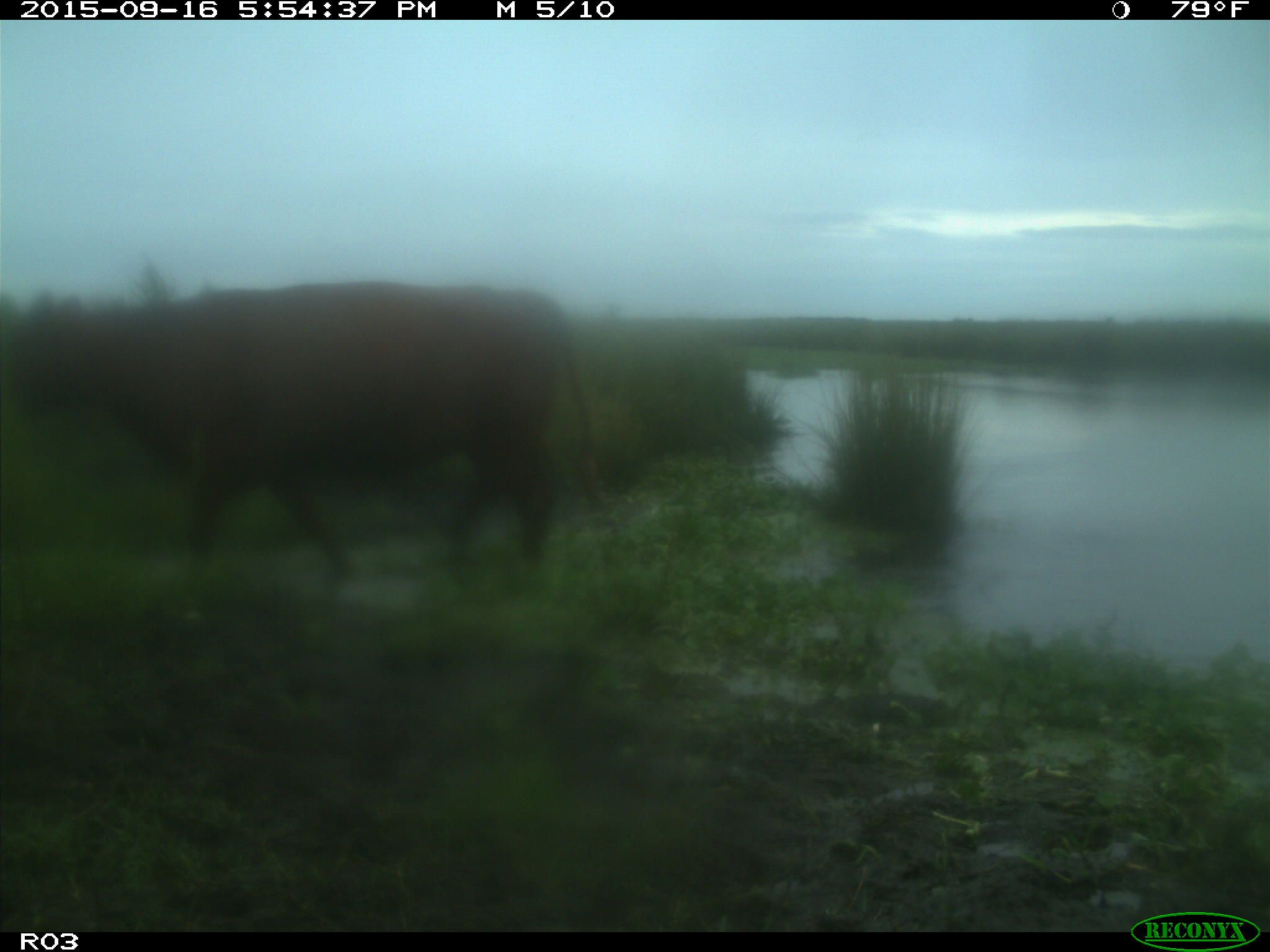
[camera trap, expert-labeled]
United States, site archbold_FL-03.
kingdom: Animalia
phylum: Chordata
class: Mammalia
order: Artiodactyla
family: Bovidae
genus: Bos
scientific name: Bos taurus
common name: domestic cow